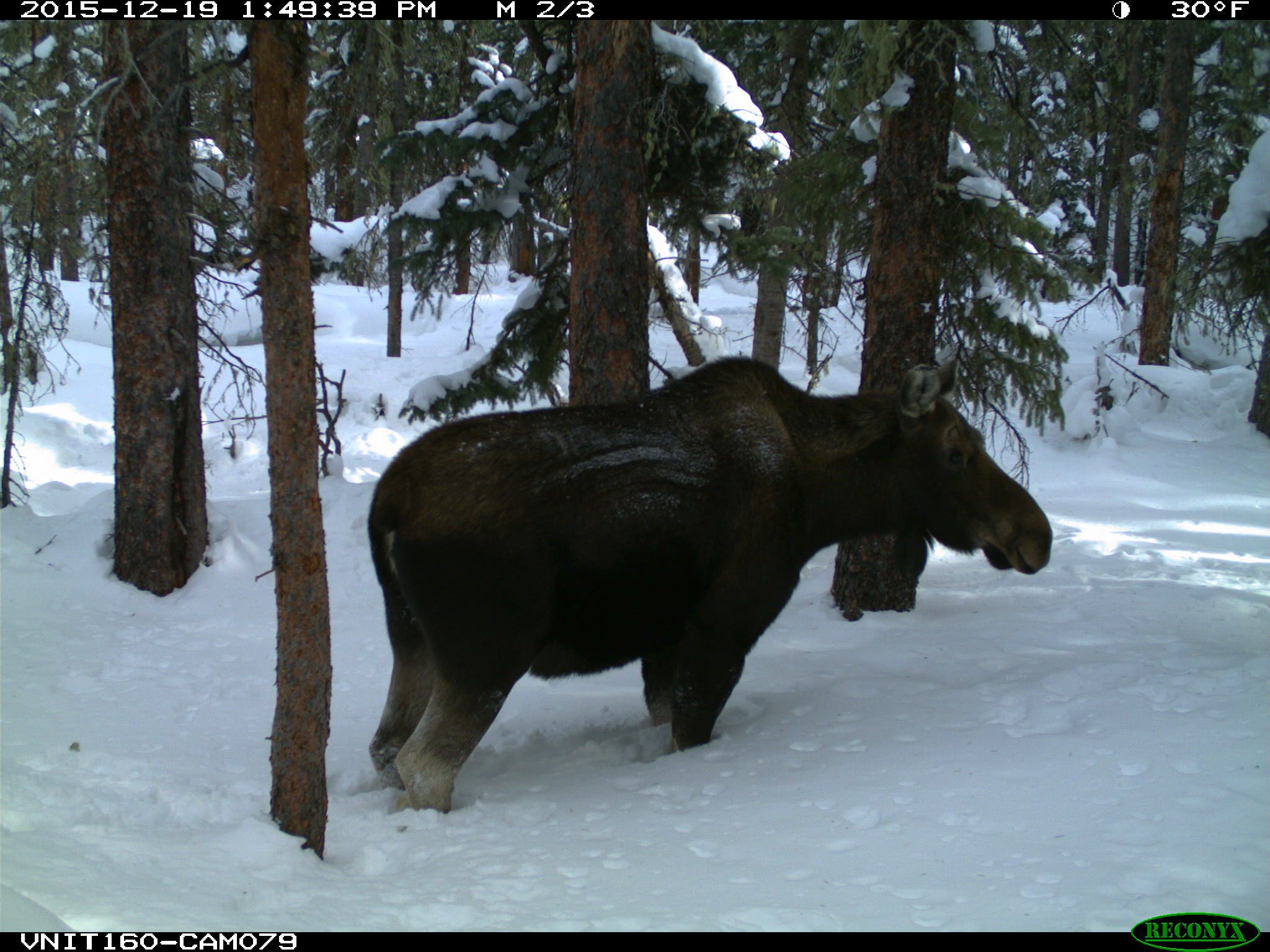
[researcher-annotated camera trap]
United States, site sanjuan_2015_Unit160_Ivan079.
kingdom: Animalia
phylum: Chordata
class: Mammalia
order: Artiodactyla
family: Cervidae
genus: Alces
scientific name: Alces alces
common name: moose